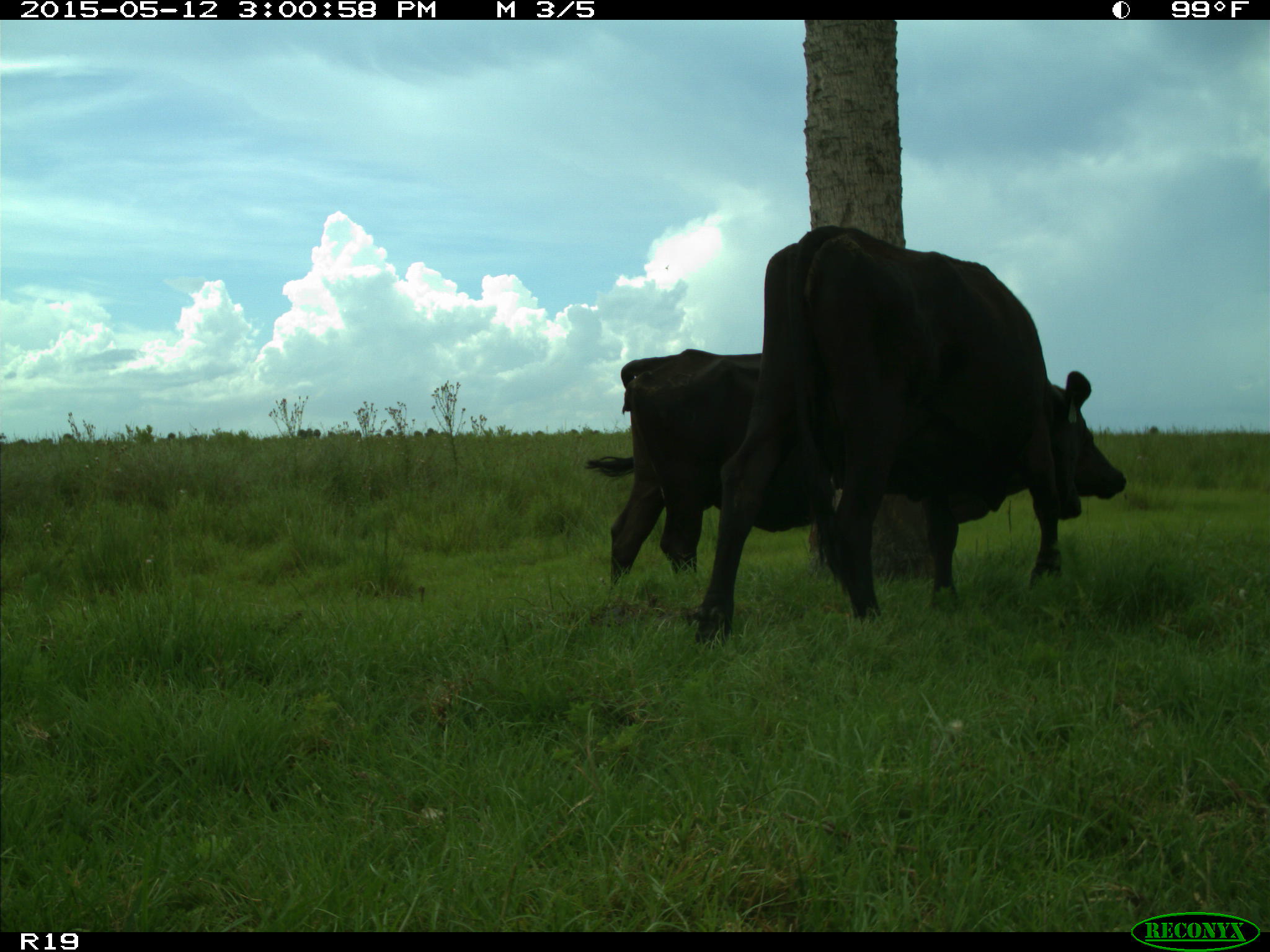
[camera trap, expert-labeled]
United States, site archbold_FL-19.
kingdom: Animalia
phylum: Chordata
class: Mammalia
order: Artiodactyla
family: Bovidae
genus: Bos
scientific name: Bos taurus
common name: domestic cow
Bos taurus (domestic cow).